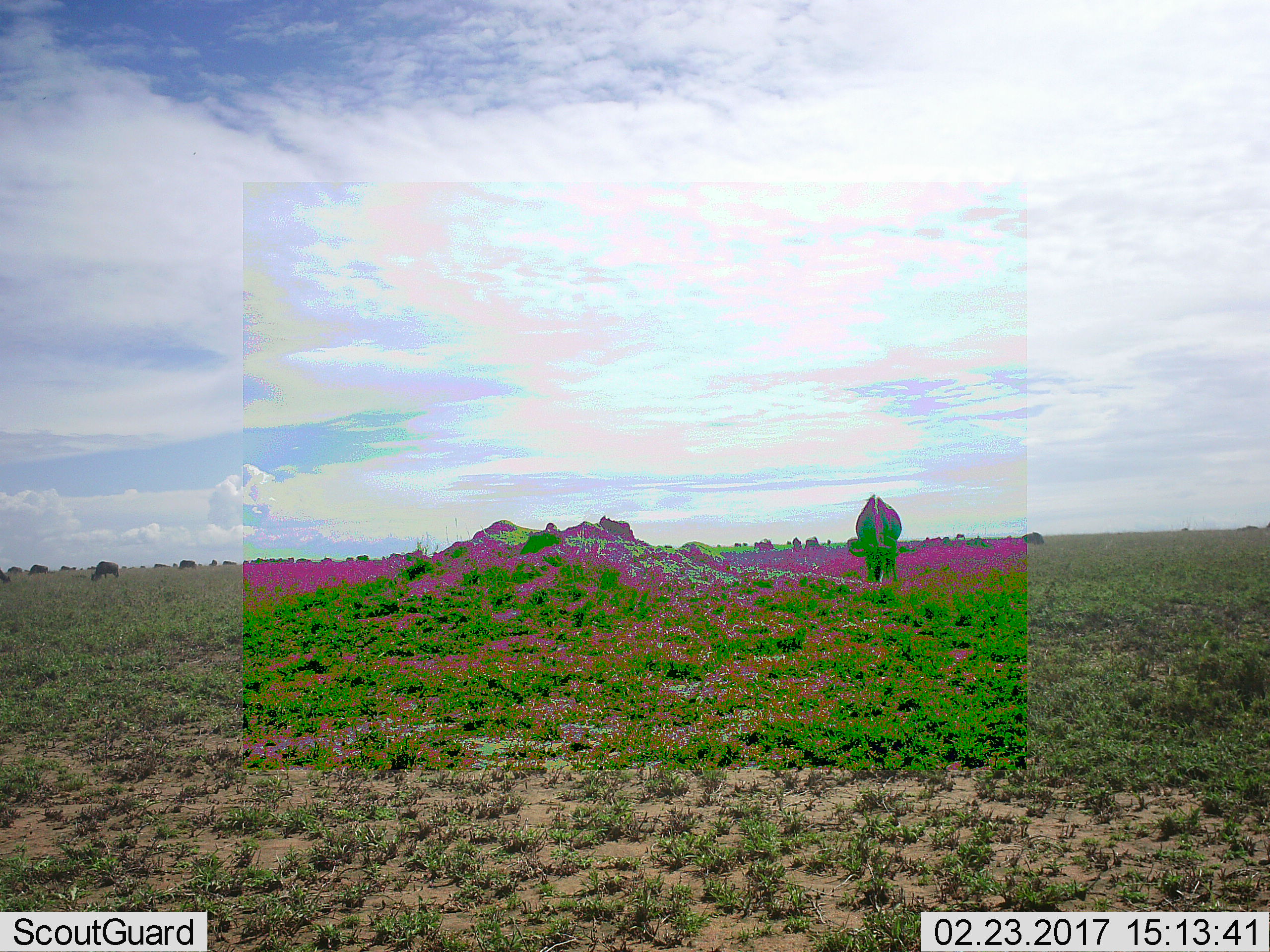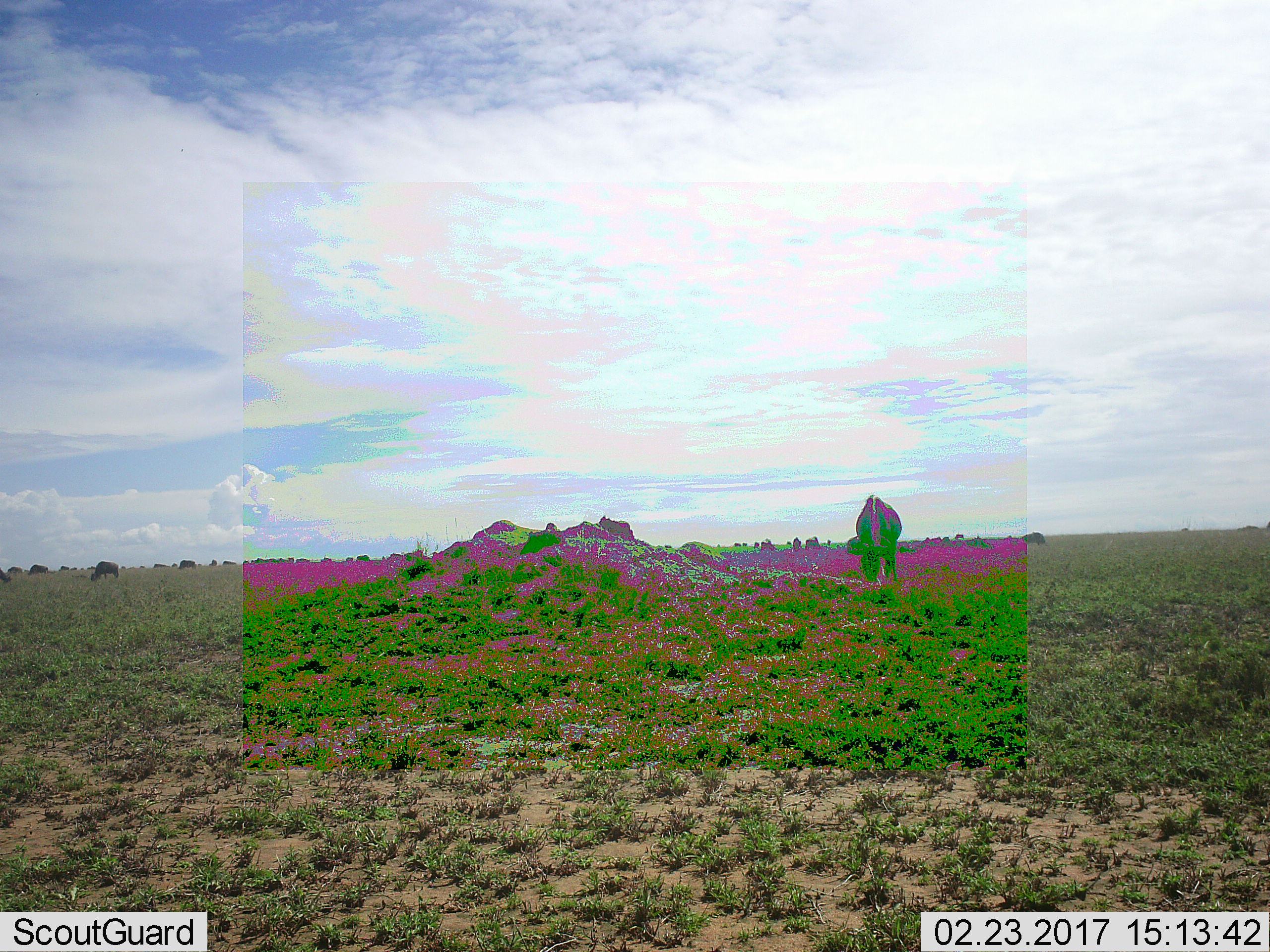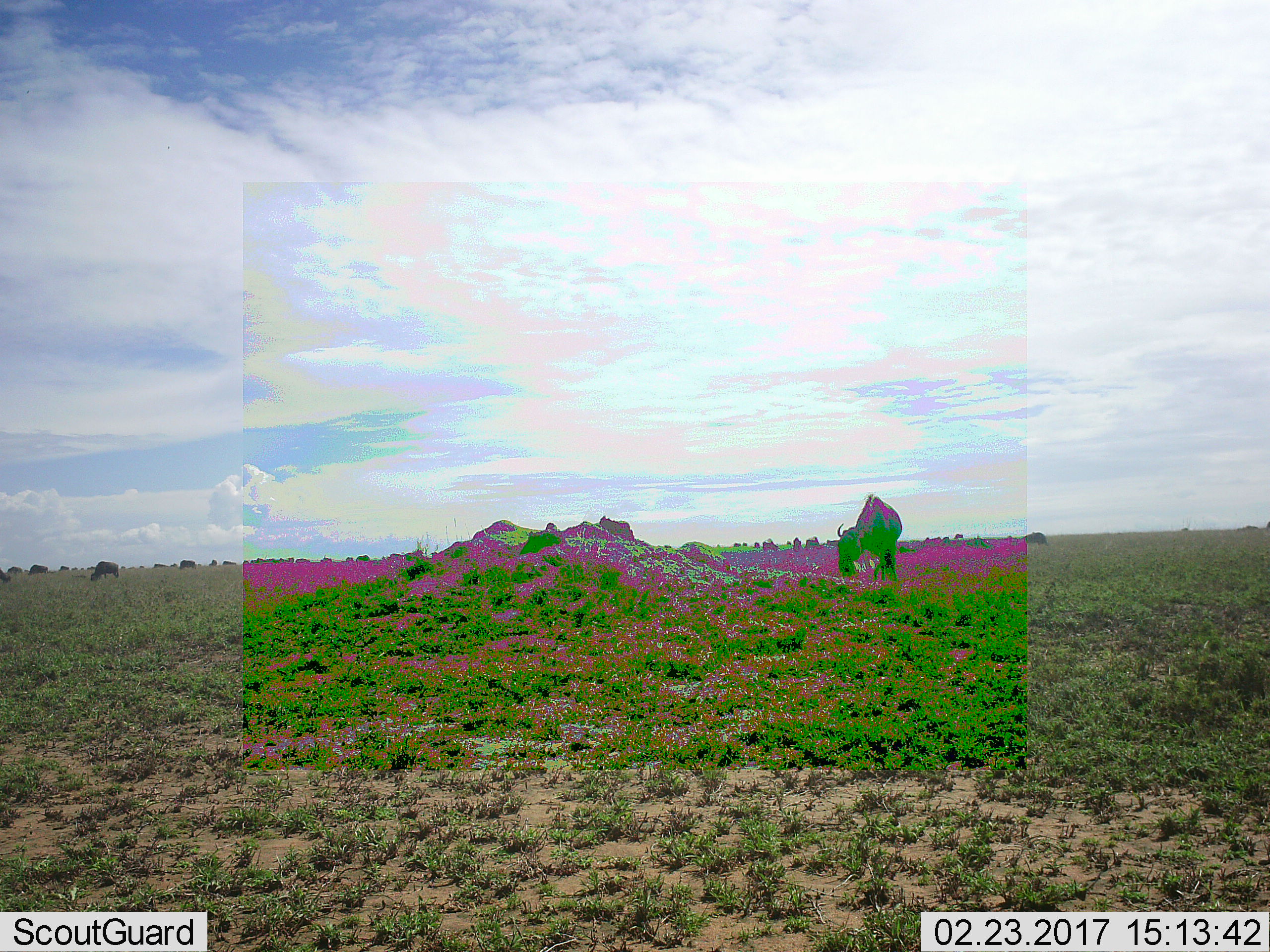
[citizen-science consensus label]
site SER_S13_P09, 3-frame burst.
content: unidentified animal